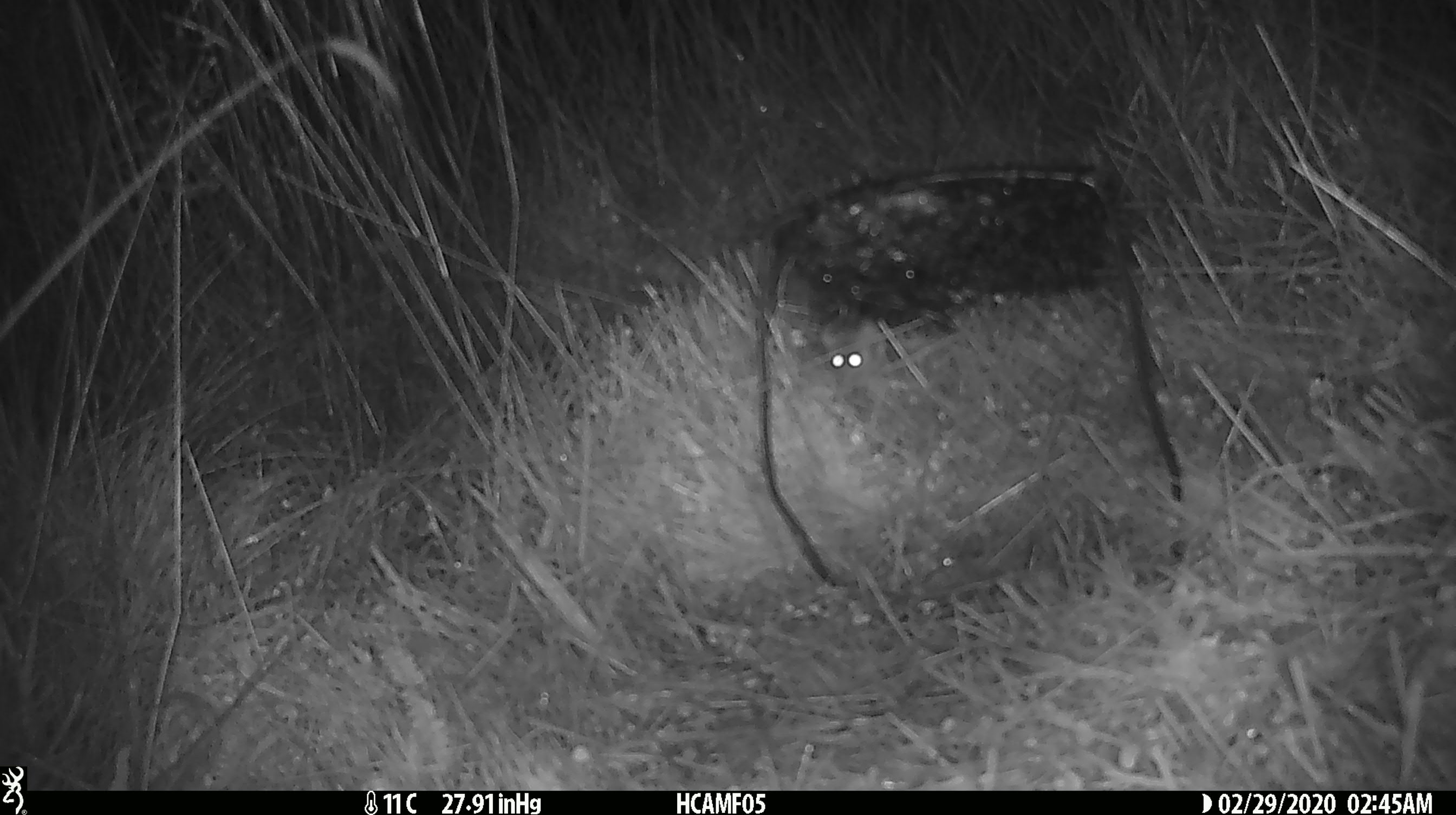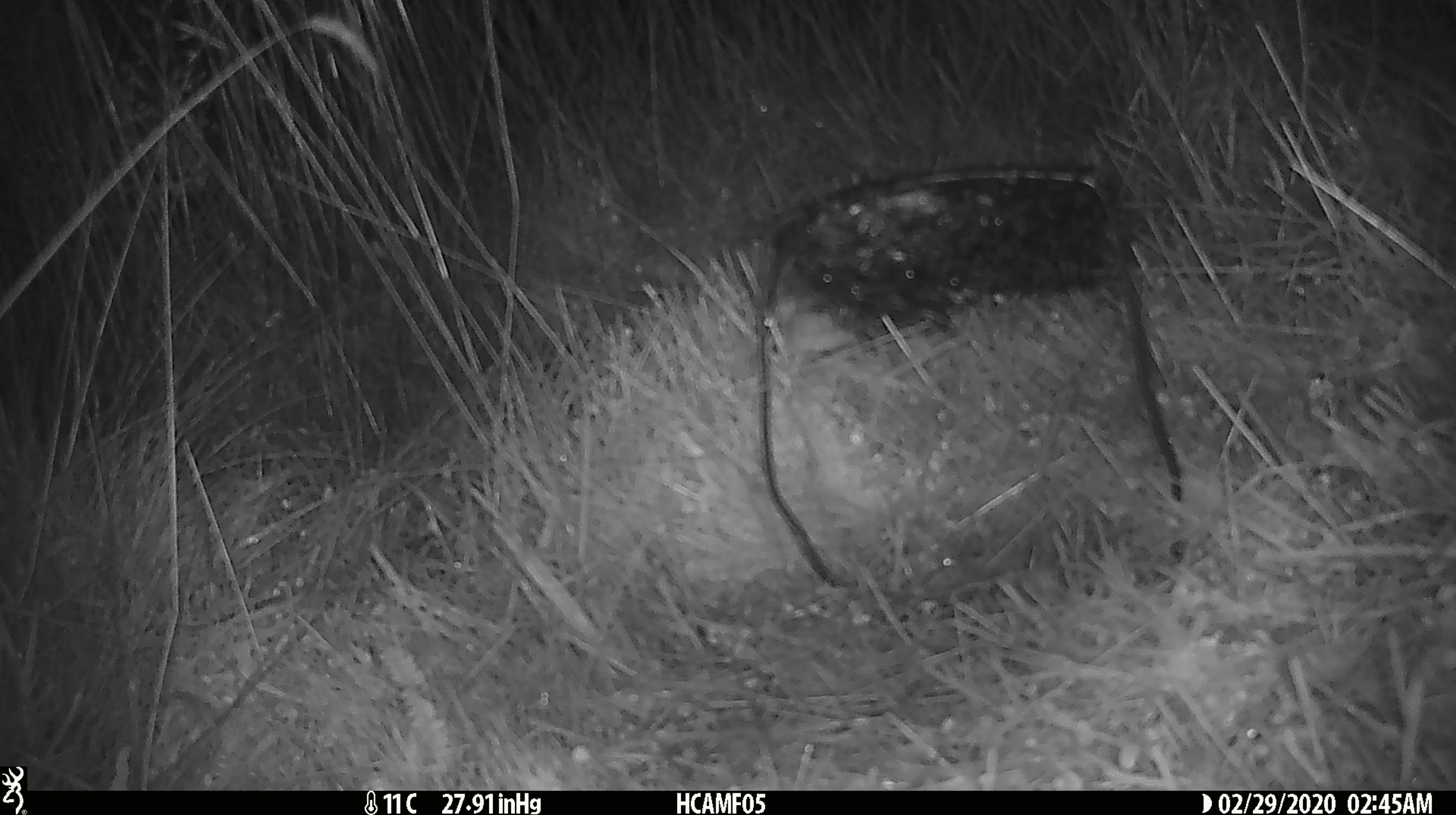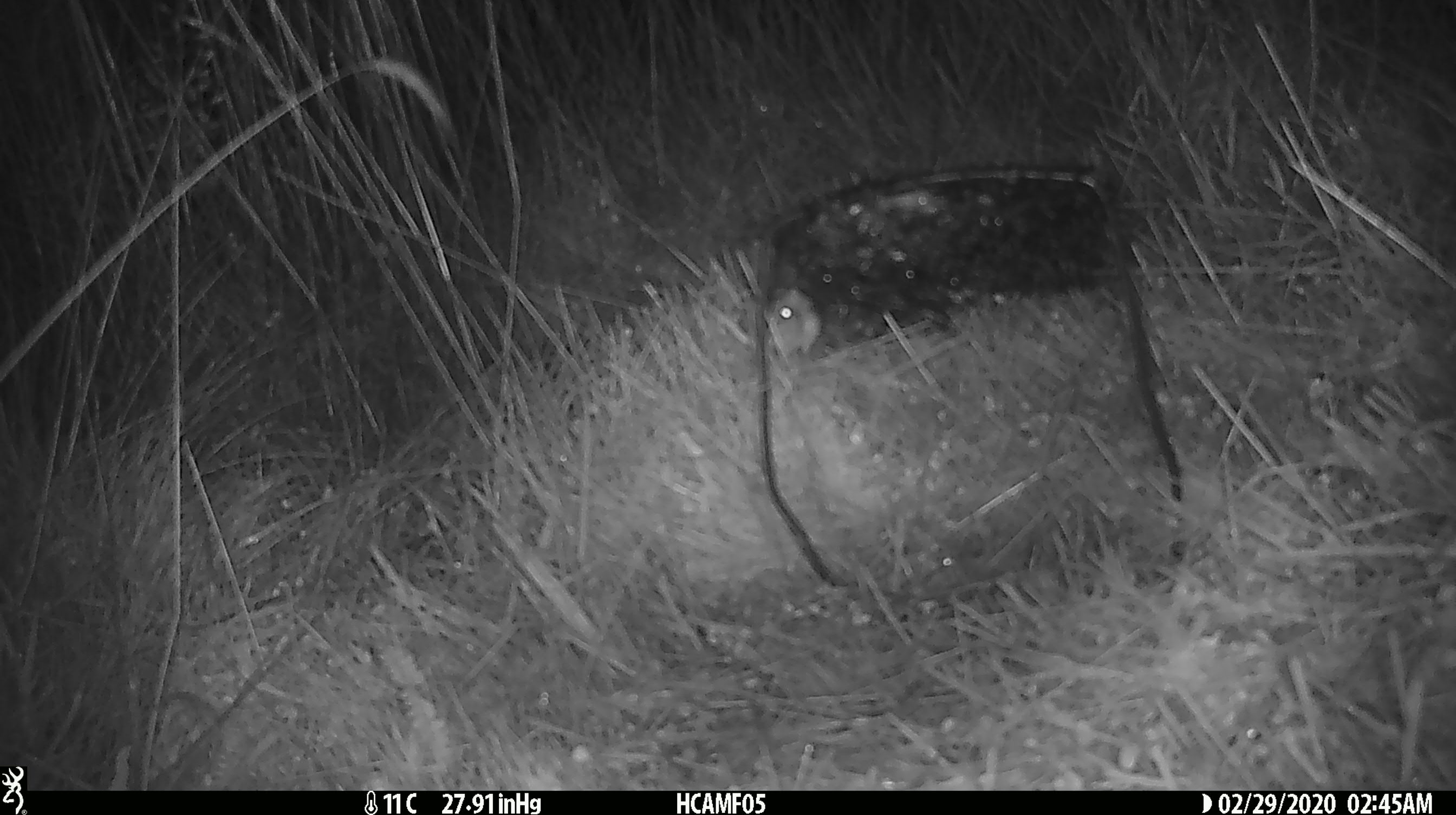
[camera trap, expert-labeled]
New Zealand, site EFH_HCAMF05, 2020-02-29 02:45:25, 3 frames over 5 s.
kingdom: Animalia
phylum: Chordata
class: Mammalia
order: Rodentia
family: Muridae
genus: Mus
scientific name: Mus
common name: mouse